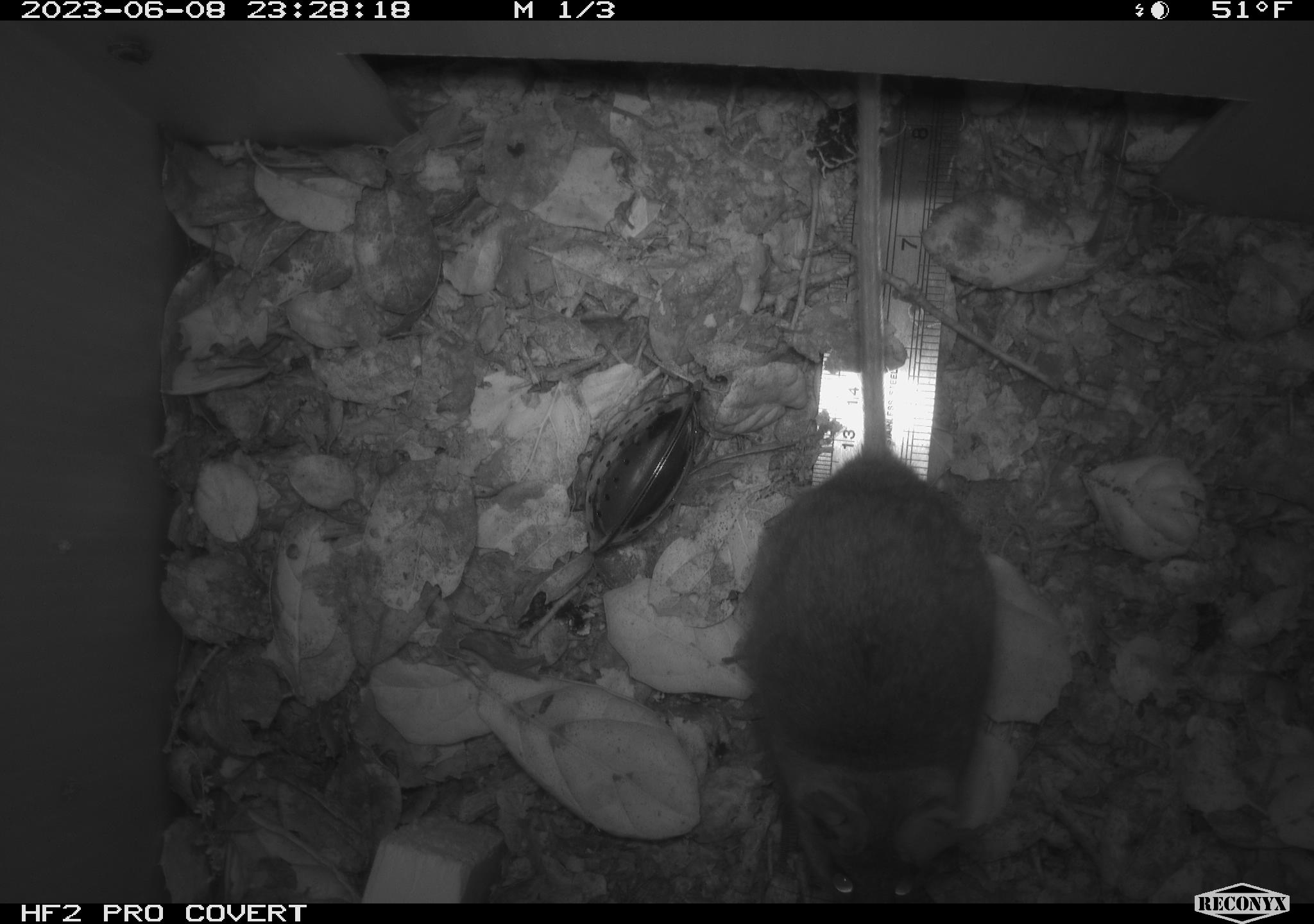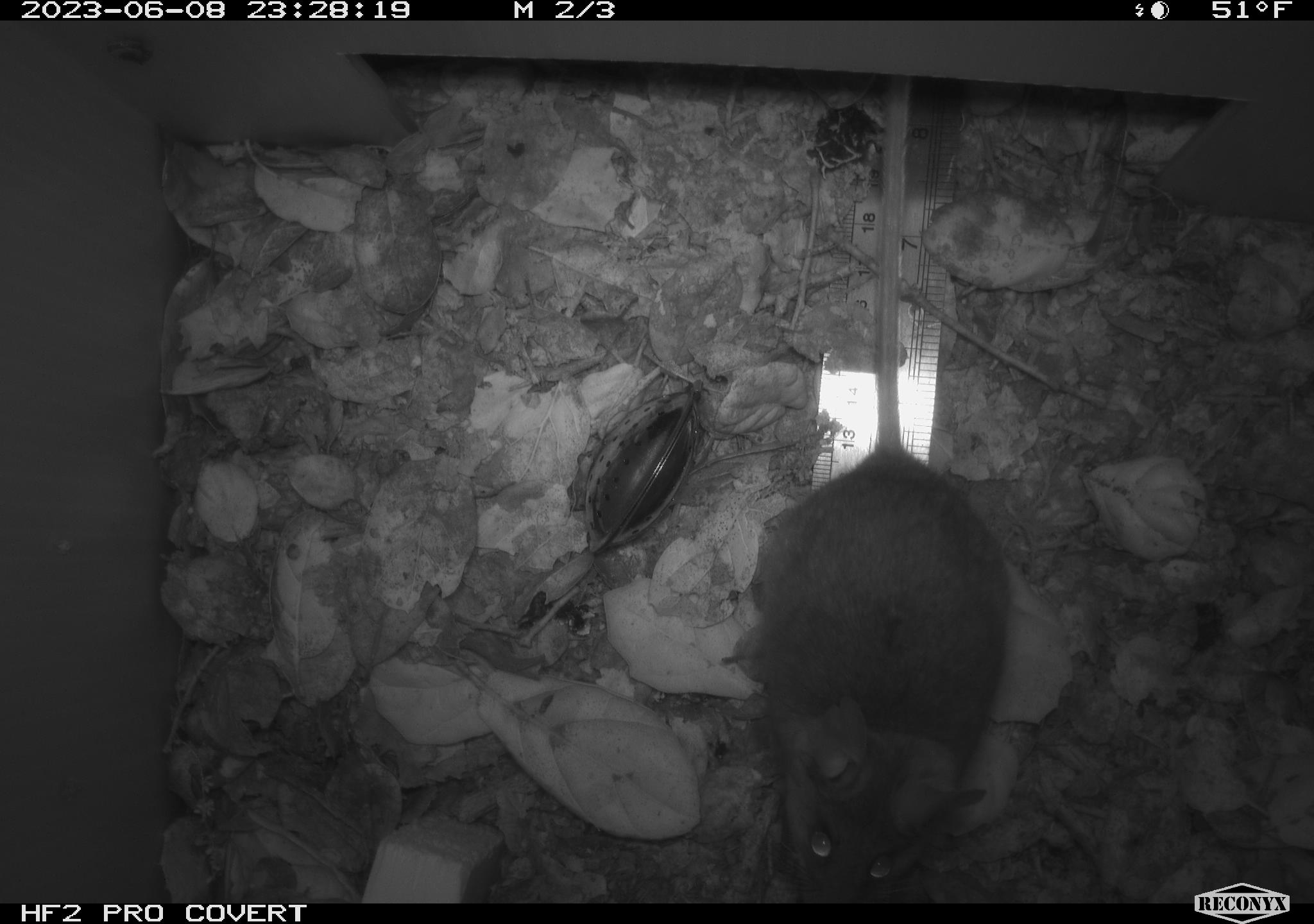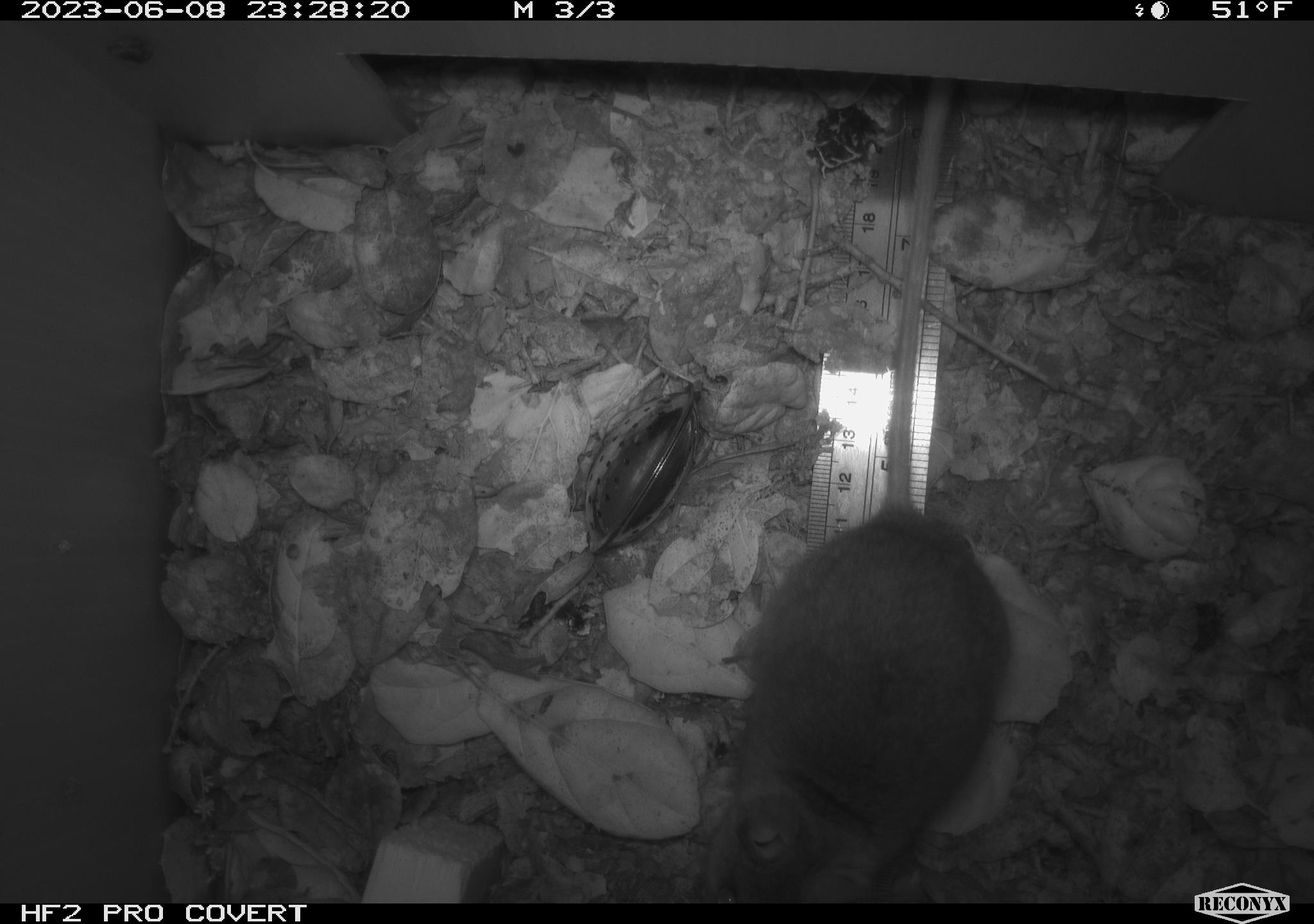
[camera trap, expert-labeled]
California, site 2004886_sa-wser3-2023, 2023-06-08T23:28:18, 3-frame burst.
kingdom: Animalia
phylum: Chordata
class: Mammalia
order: Rodentia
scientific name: Rodentia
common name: mouse species